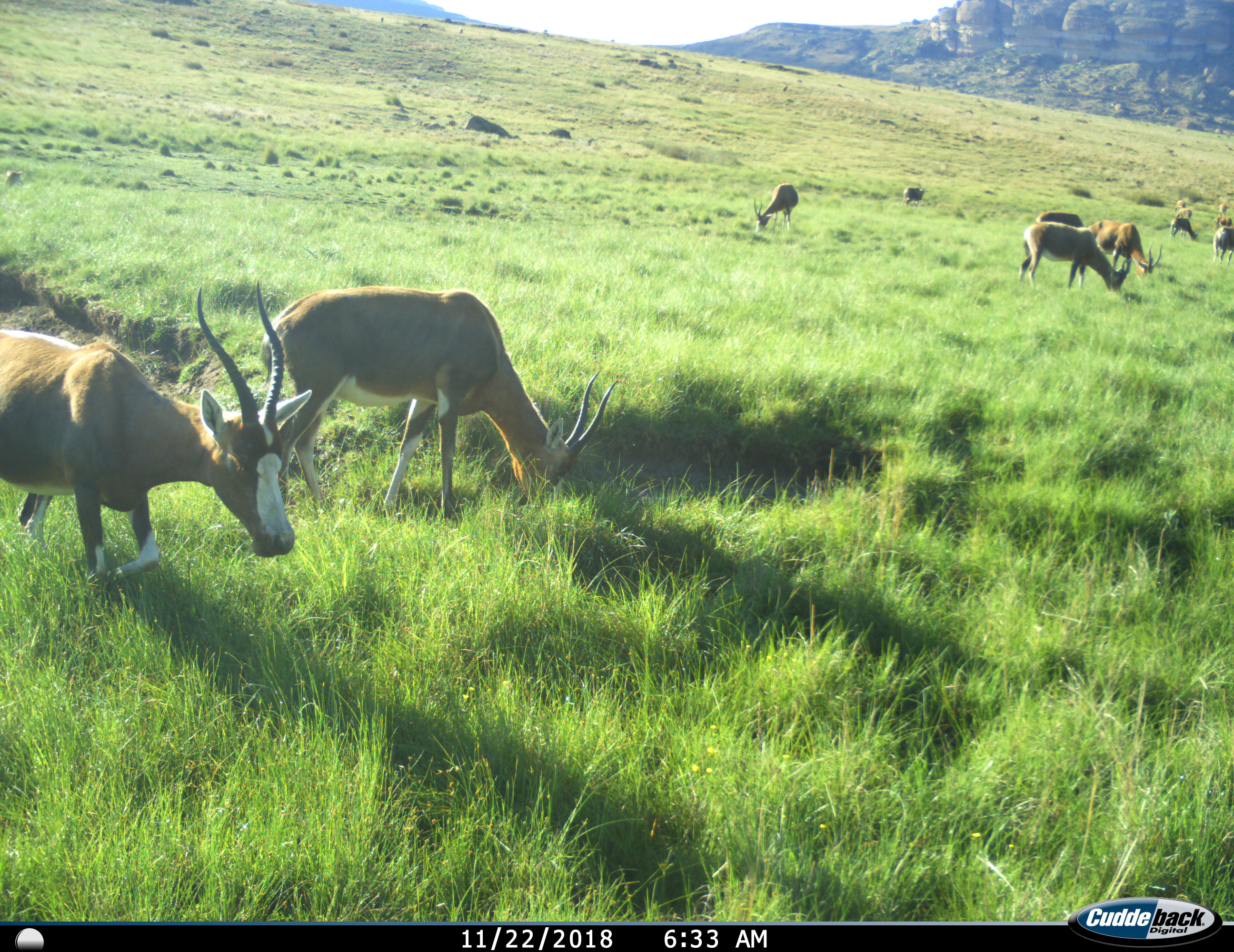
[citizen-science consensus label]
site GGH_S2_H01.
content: unidentified animal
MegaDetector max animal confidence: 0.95